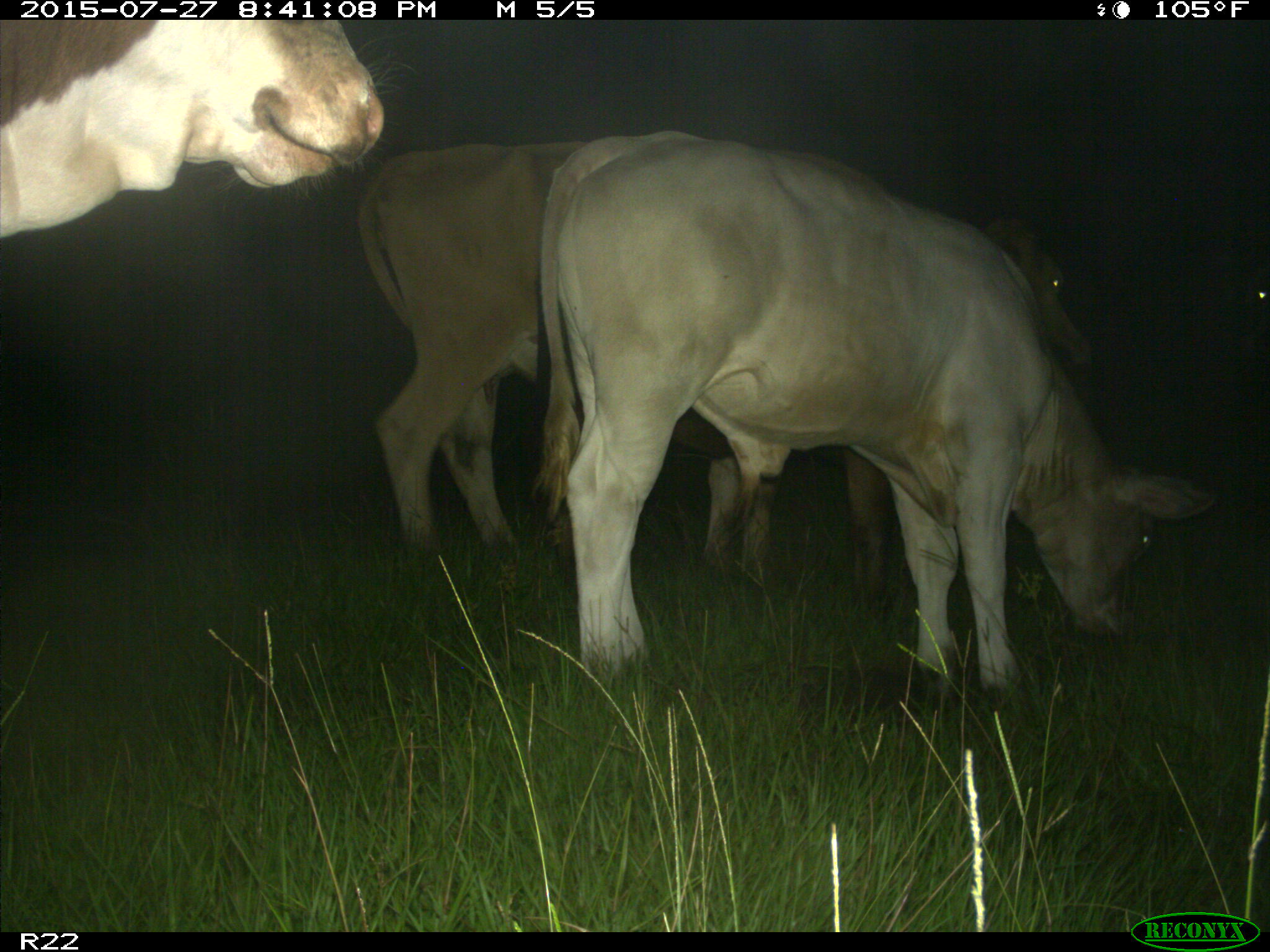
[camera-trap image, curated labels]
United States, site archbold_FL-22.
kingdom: Animalia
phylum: Chordata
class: Mammalia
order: Artiodactyla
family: Bovidae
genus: Bos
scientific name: Bos taurus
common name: domestic cow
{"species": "Bos taurus (domestic cow)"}